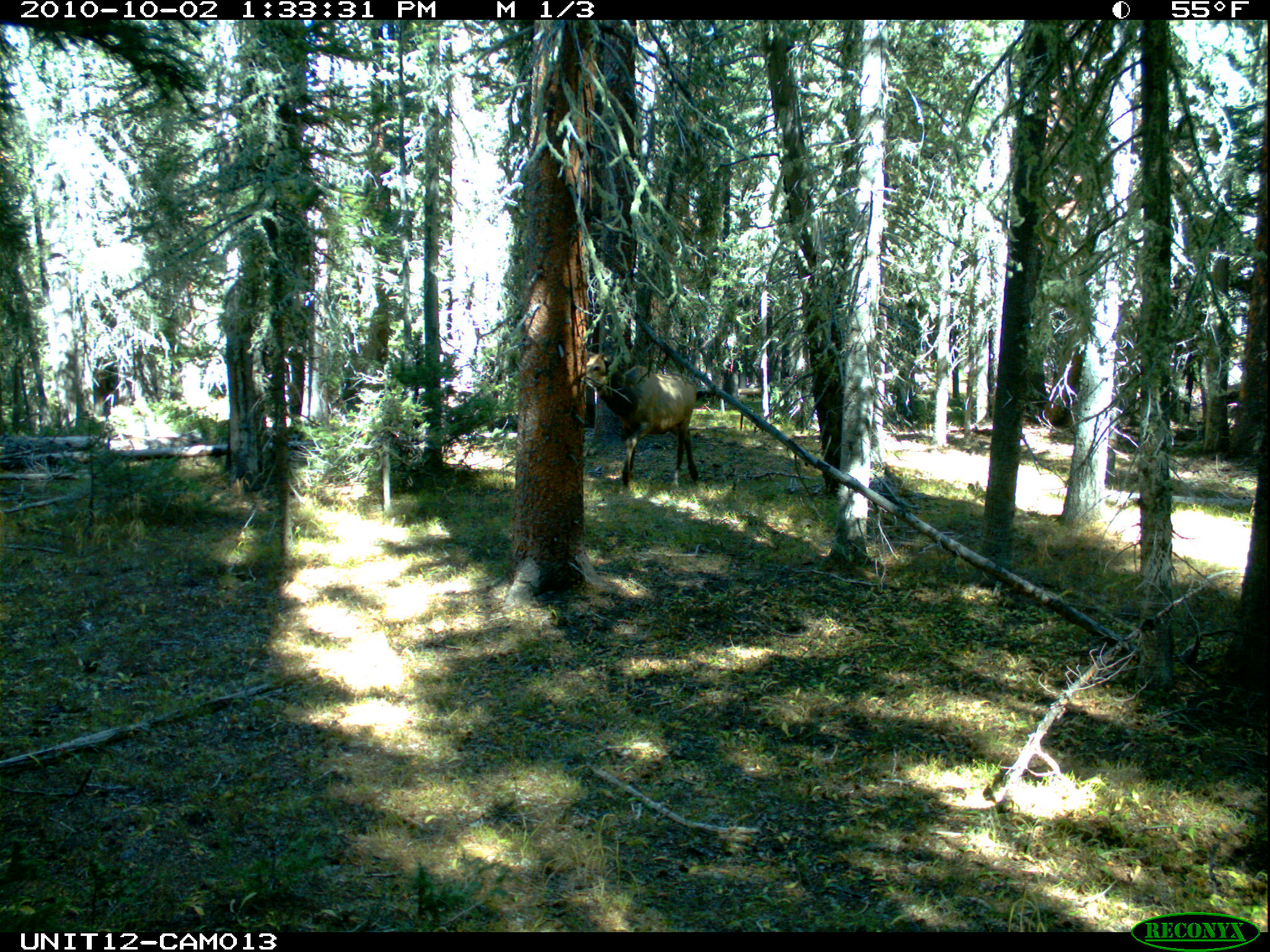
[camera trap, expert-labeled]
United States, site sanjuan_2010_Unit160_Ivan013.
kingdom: Animalia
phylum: Chordata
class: Mammalia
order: Artiodactyla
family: Cervidae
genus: Cervus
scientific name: Cervus elaphus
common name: red deer